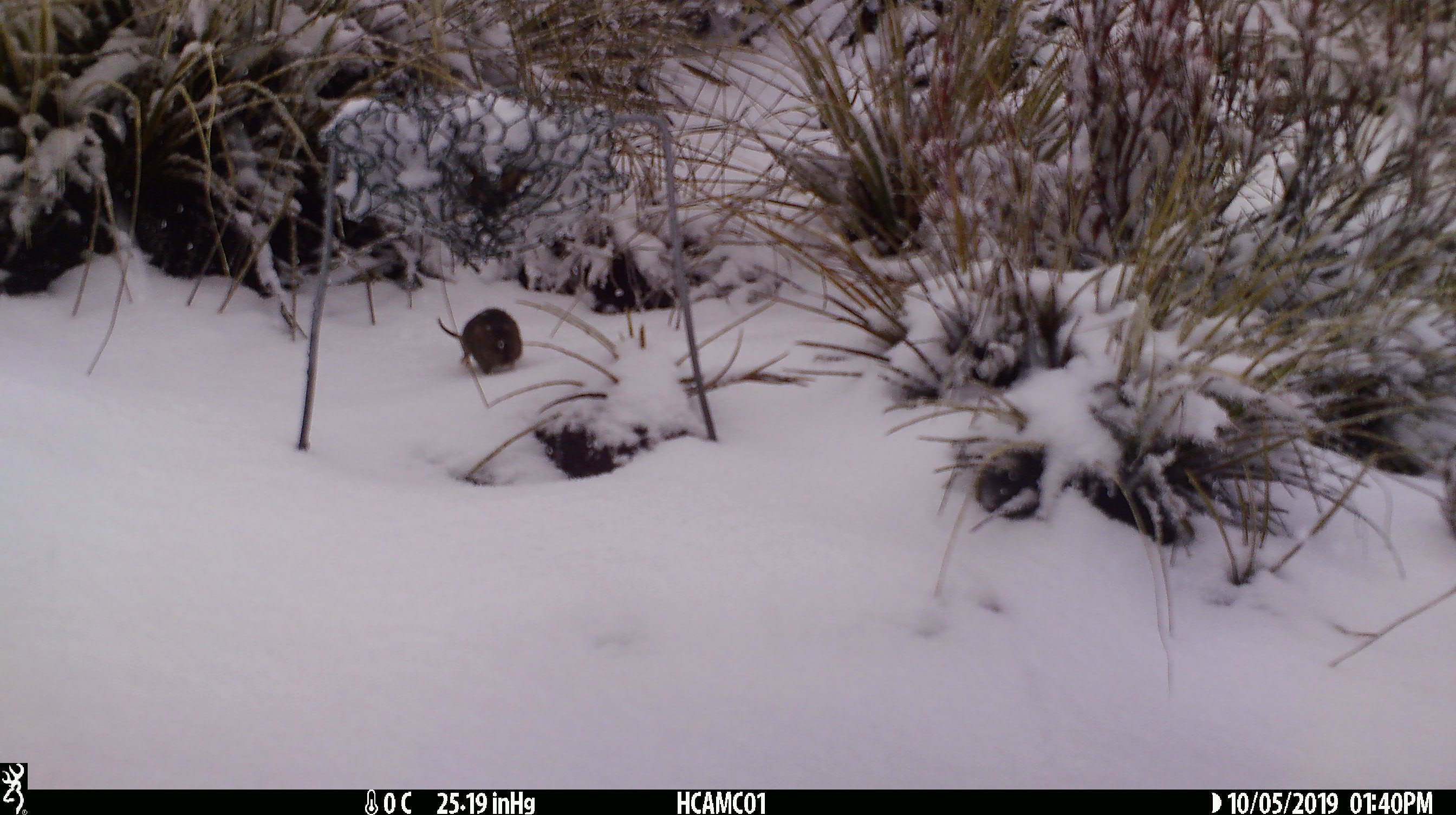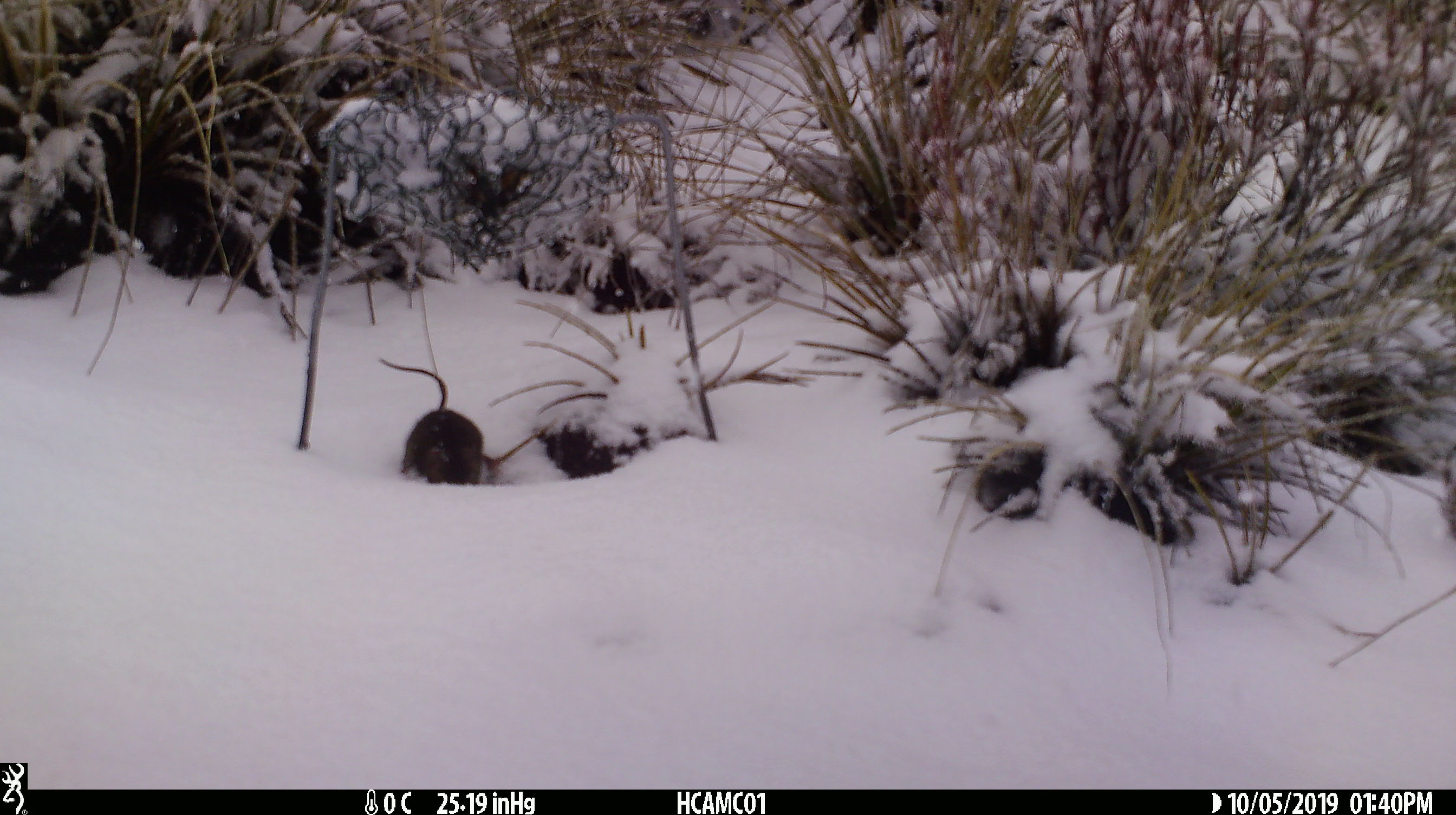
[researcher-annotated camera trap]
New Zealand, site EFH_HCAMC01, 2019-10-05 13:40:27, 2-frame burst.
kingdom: Animalia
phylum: Chordata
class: Mammalia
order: Rodentia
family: Muridae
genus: Mus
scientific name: Mus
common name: mouse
Mouse (Mus).